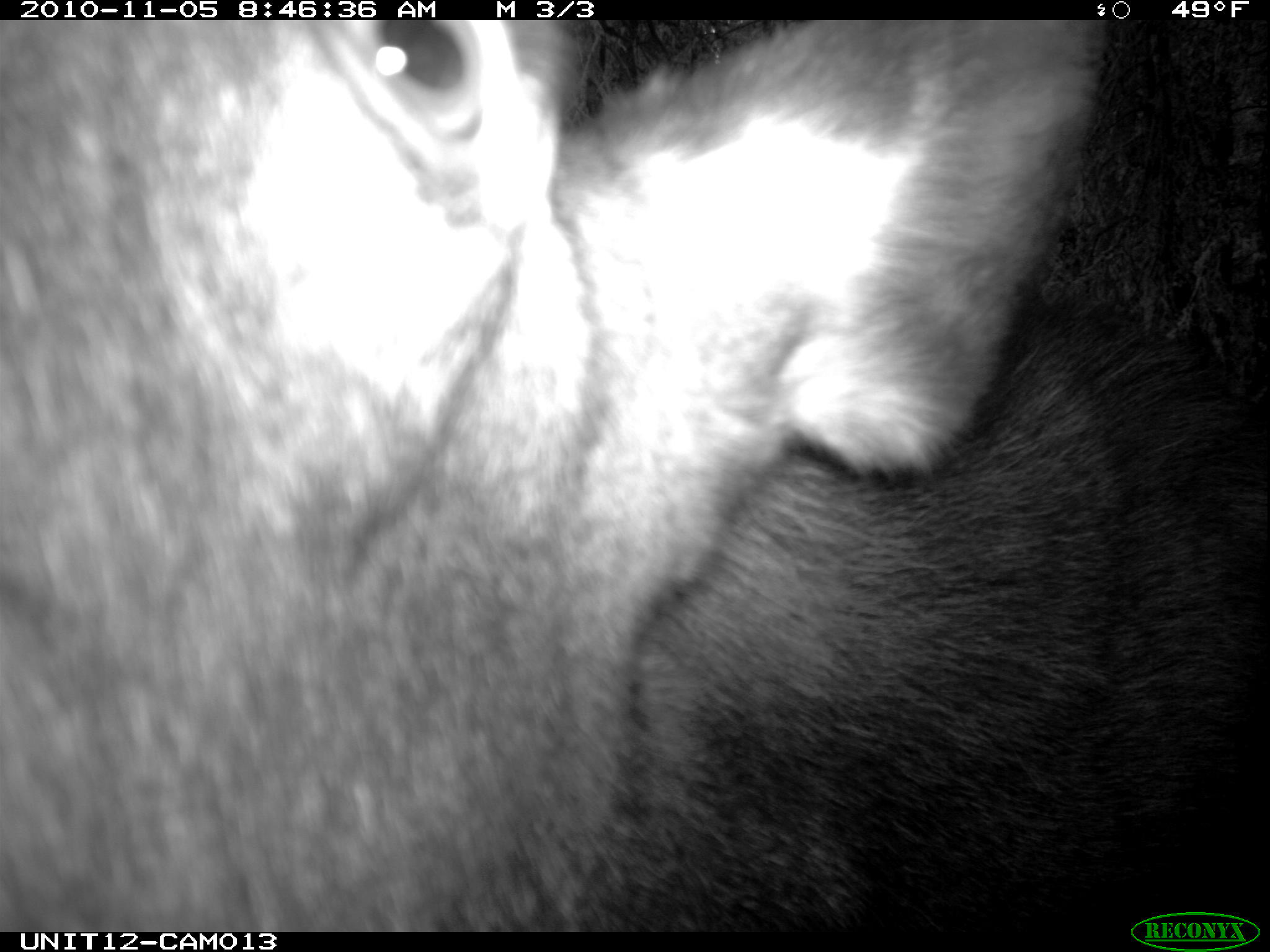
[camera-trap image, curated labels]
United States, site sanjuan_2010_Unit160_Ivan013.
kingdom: Animalia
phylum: Chordata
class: Mammalia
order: Artiodactyla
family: Cervidae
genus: Alces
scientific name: Alces alces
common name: moose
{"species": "Alces alces (moose)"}